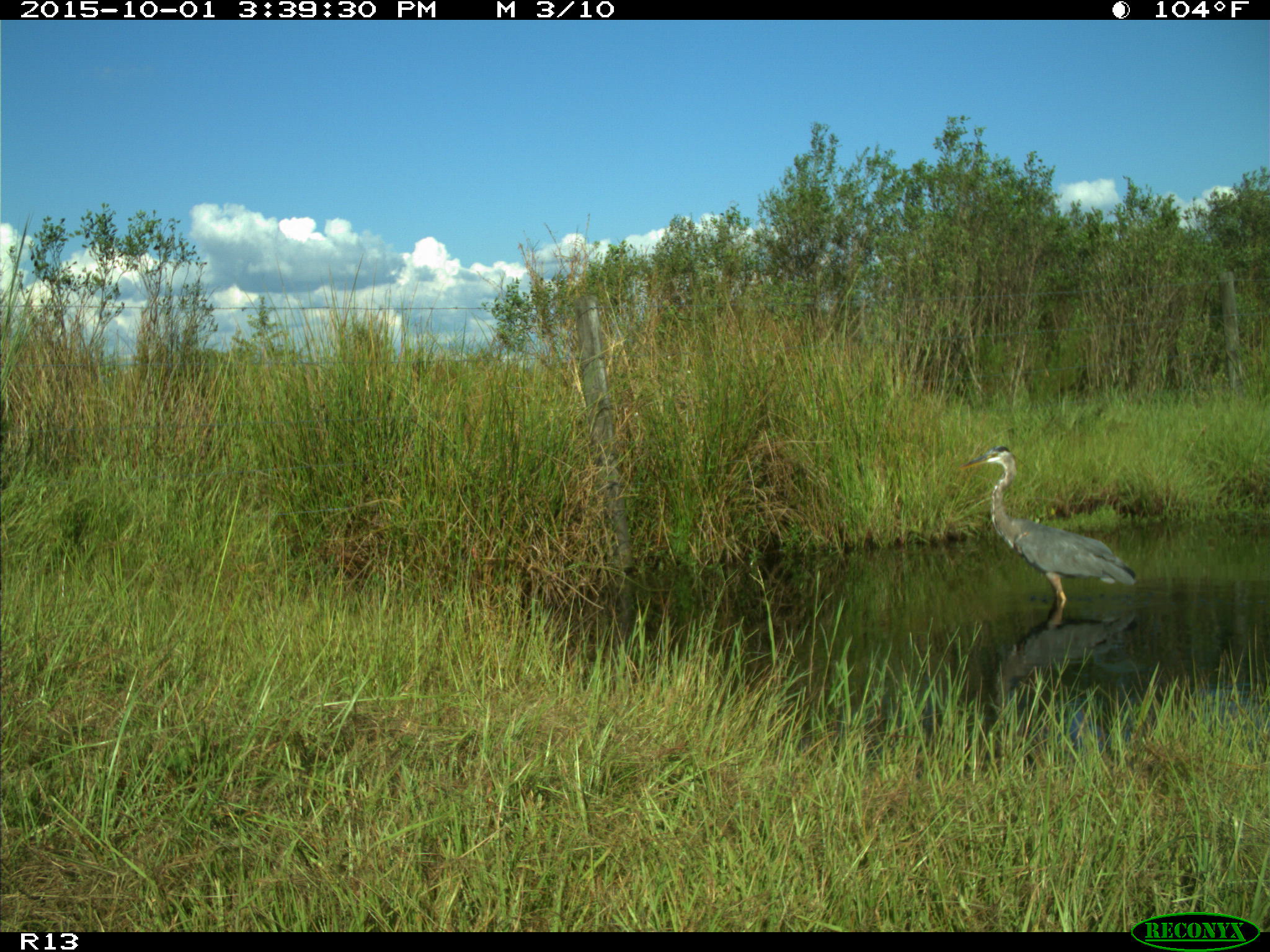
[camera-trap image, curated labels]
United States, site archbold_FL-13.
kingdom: Animalia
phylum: Chordata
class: Aves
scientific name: Aves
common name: birds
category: unidentified bird